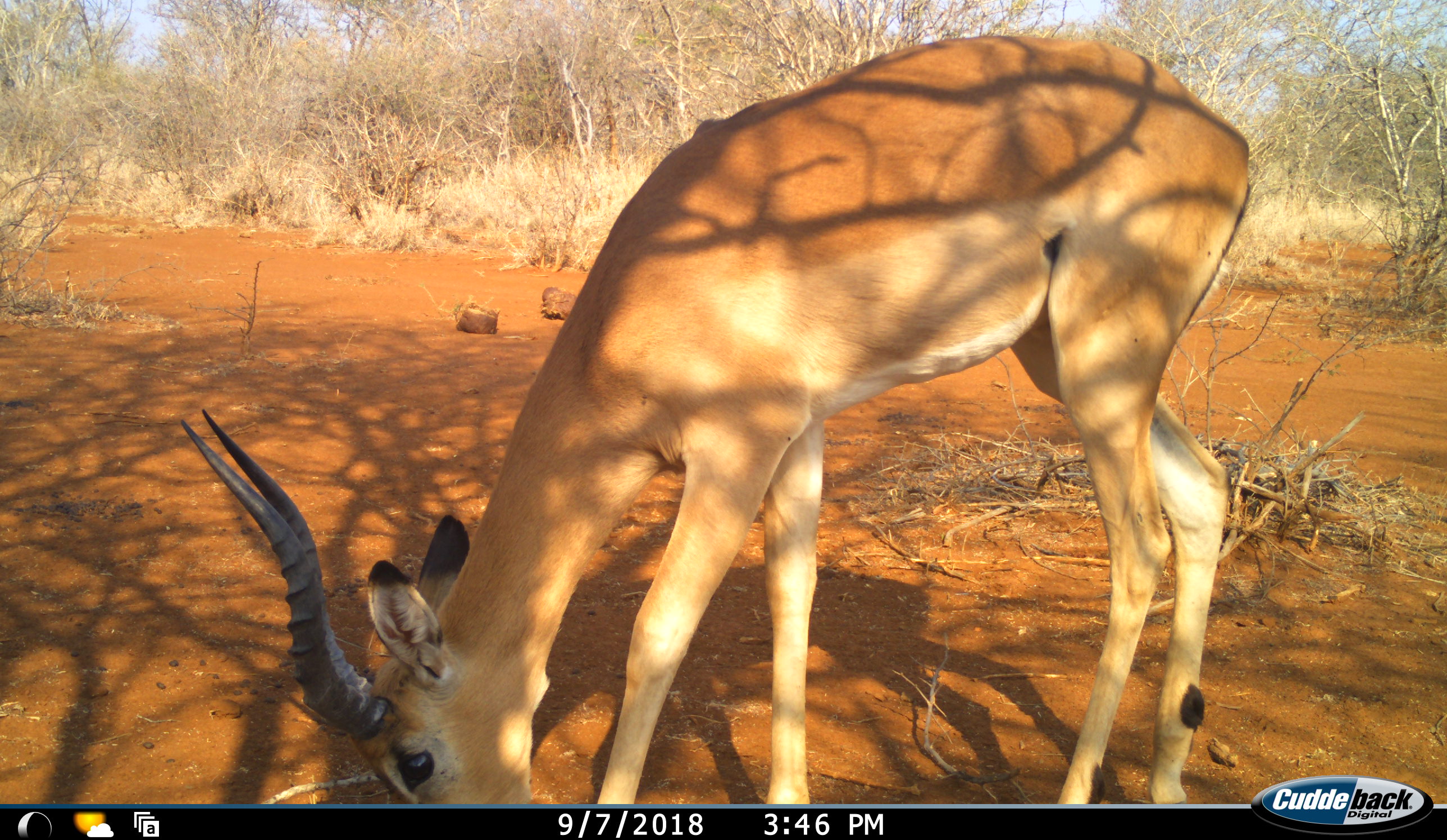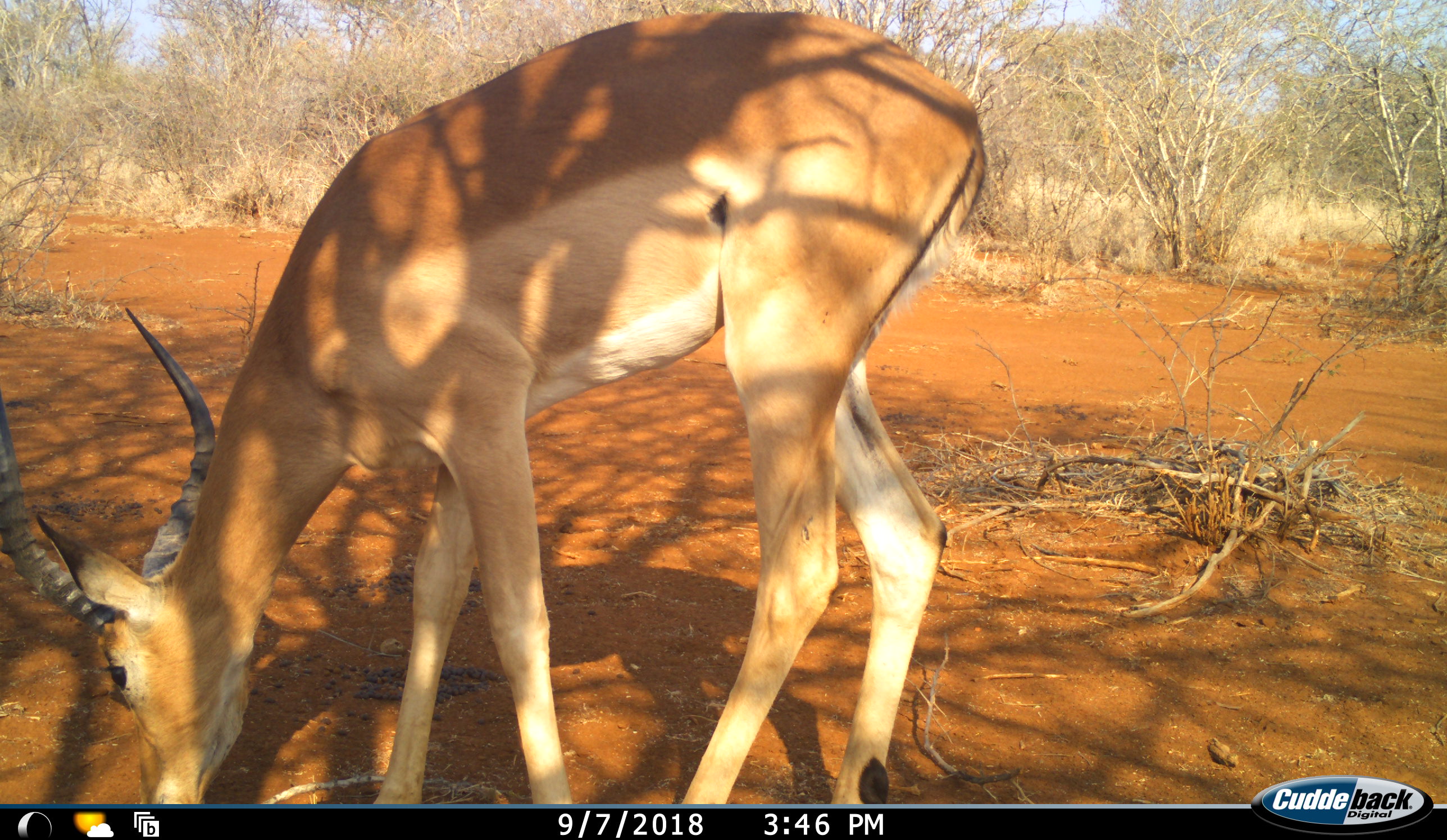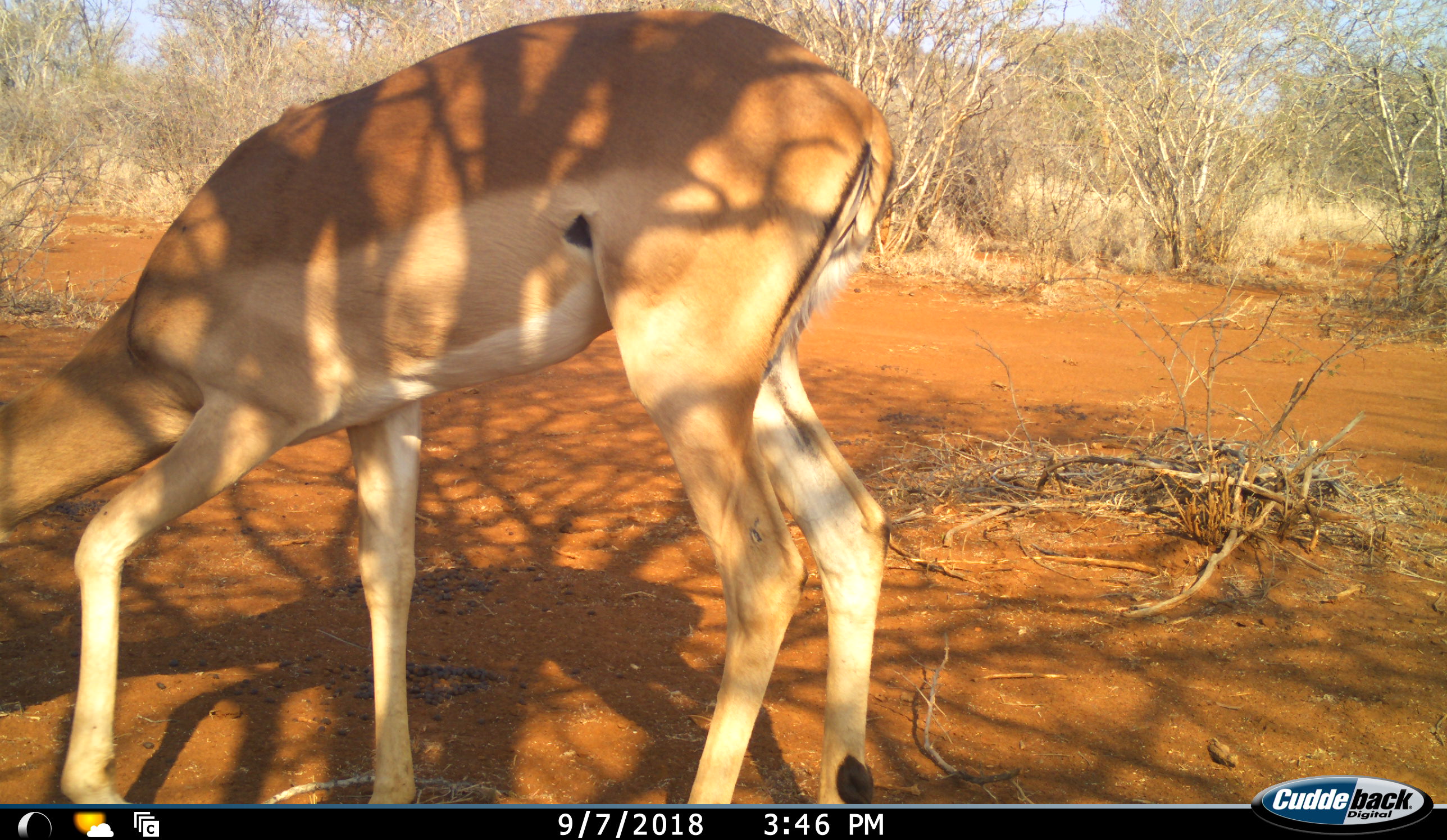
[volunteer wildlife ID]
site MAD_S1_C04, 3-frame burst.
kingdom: Animalia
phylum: Chordata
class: Mammalia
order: Artiodactyla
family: Bovidae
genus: Aepyceros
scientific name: Aepyceros melampus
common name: impala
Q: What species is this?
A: Impala (Aepyceros melampus).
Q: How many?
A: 1.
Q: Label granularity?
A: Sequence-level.